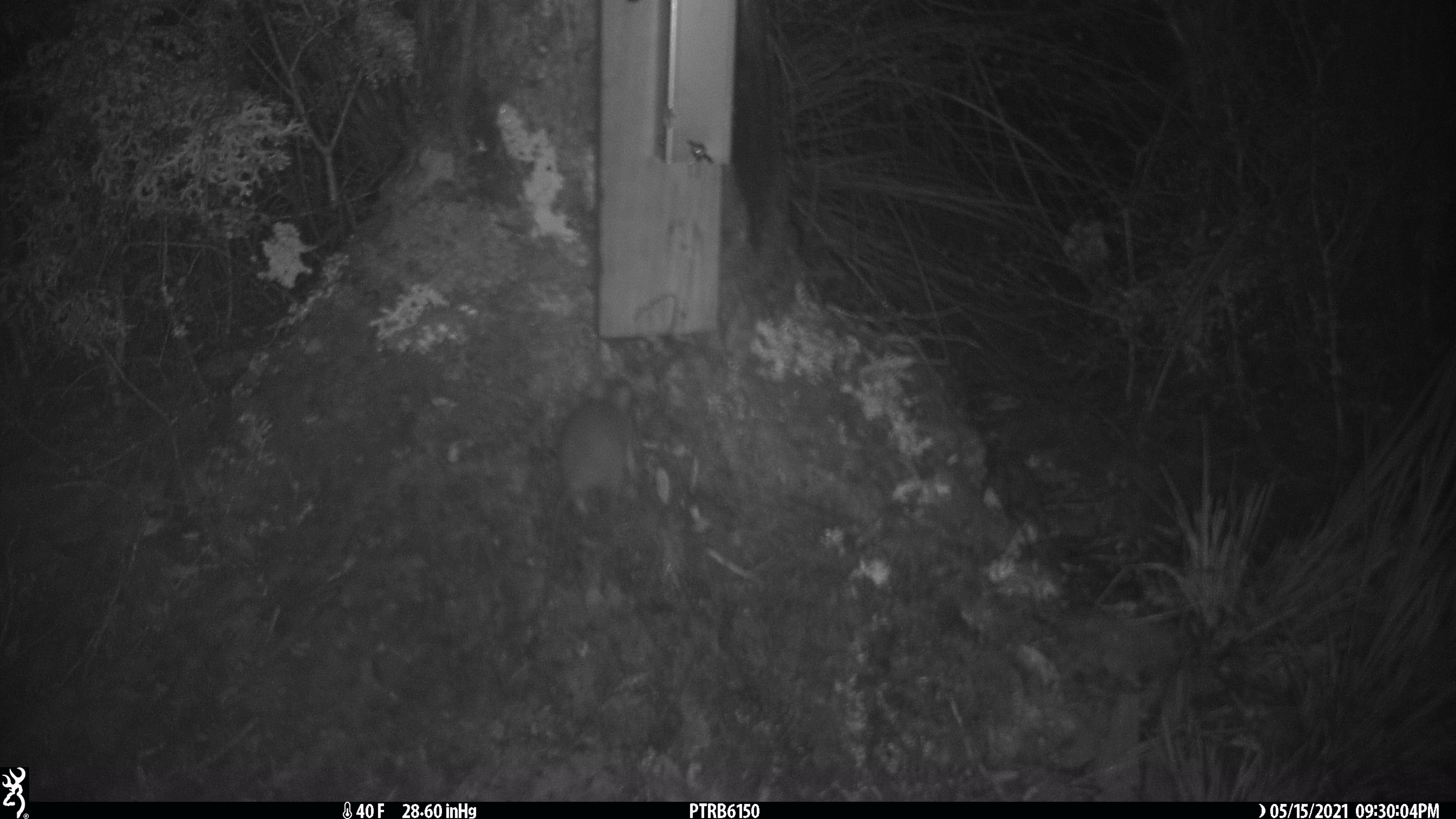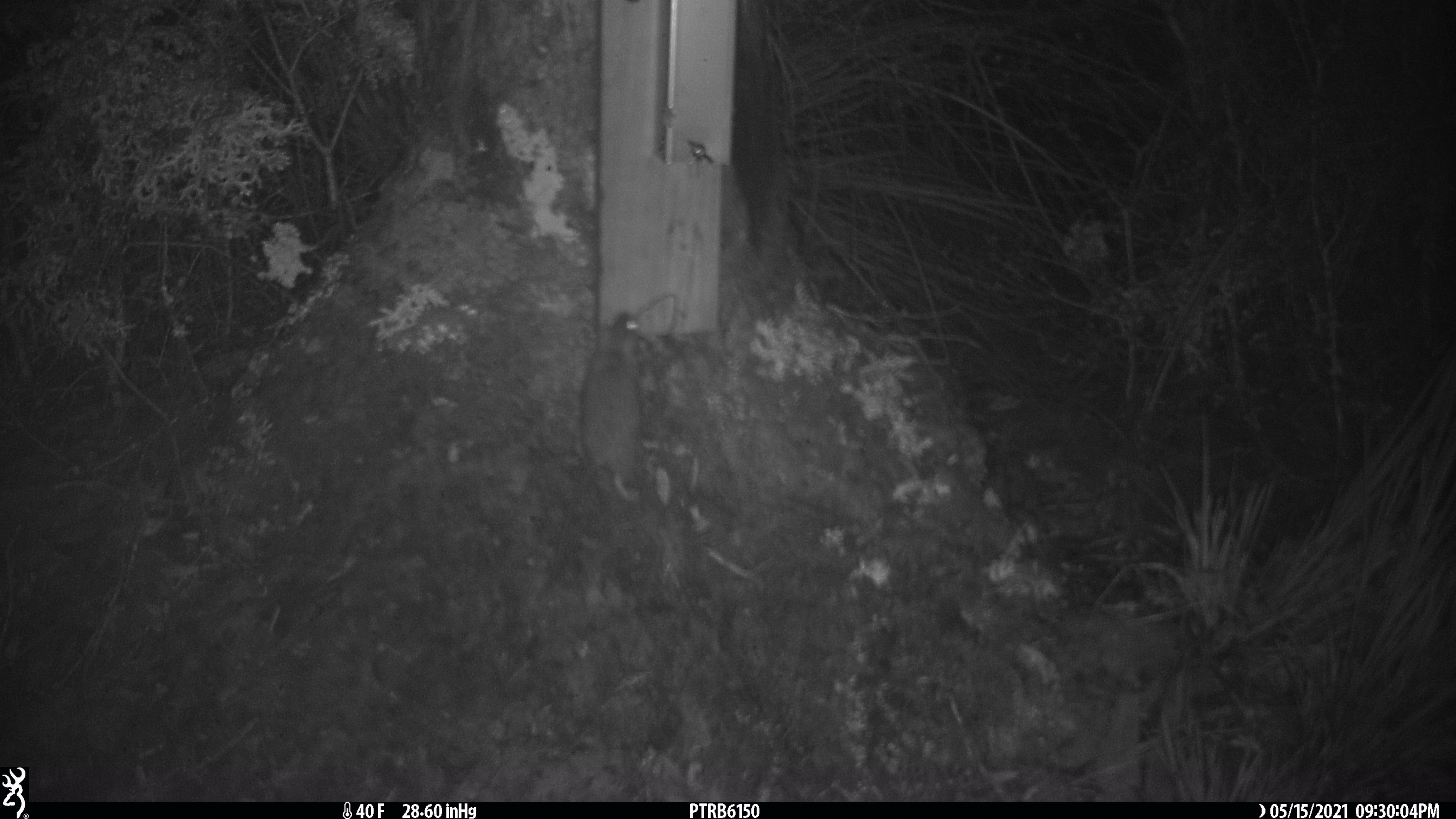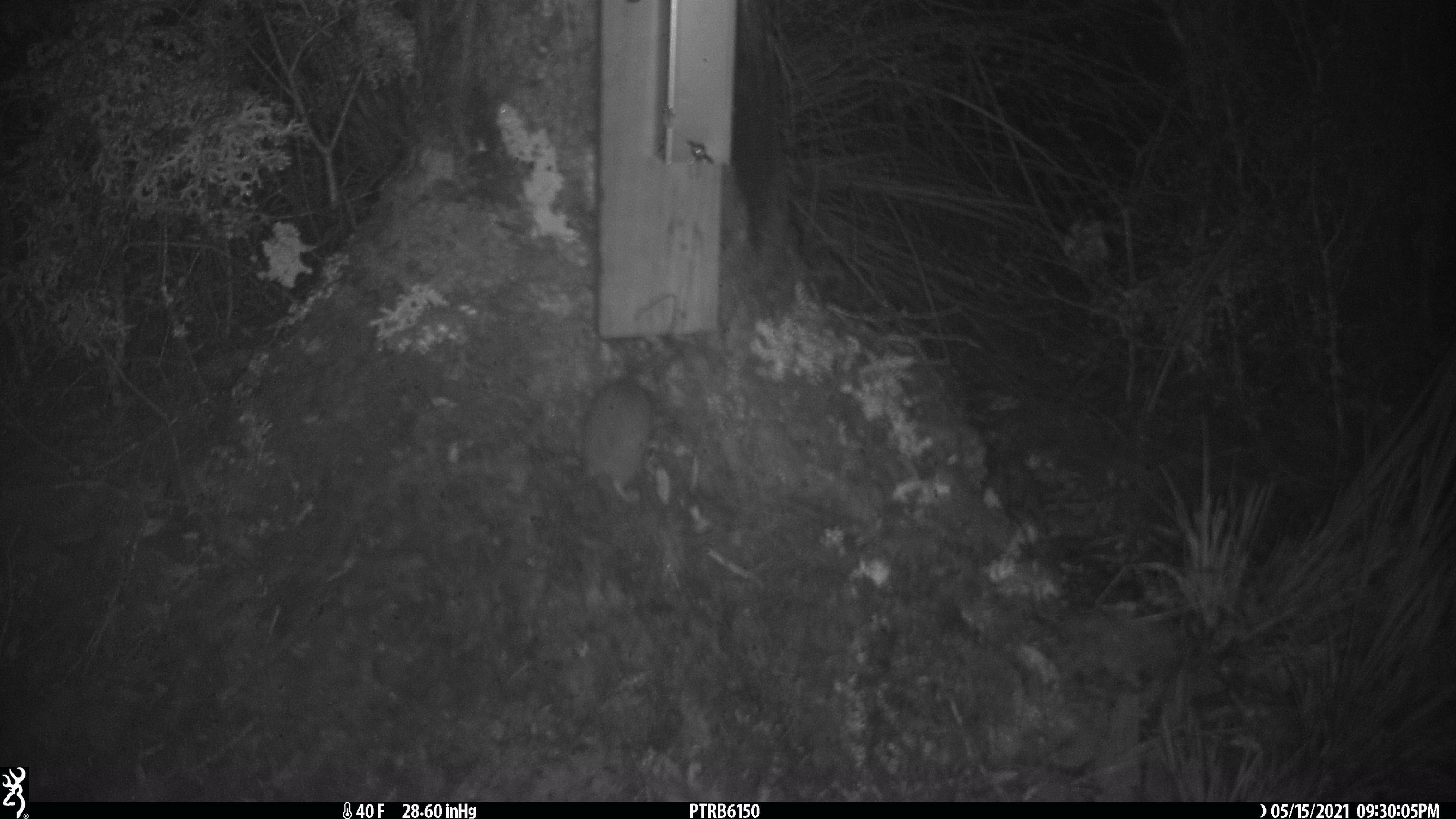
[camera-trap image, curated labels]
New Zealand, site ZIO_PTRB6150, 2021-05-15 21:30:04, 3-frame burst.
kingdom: Animalia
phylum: Chordata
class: Mammalia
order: Rodentia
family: Muridae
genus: Rattus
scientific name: Rattus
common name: rat